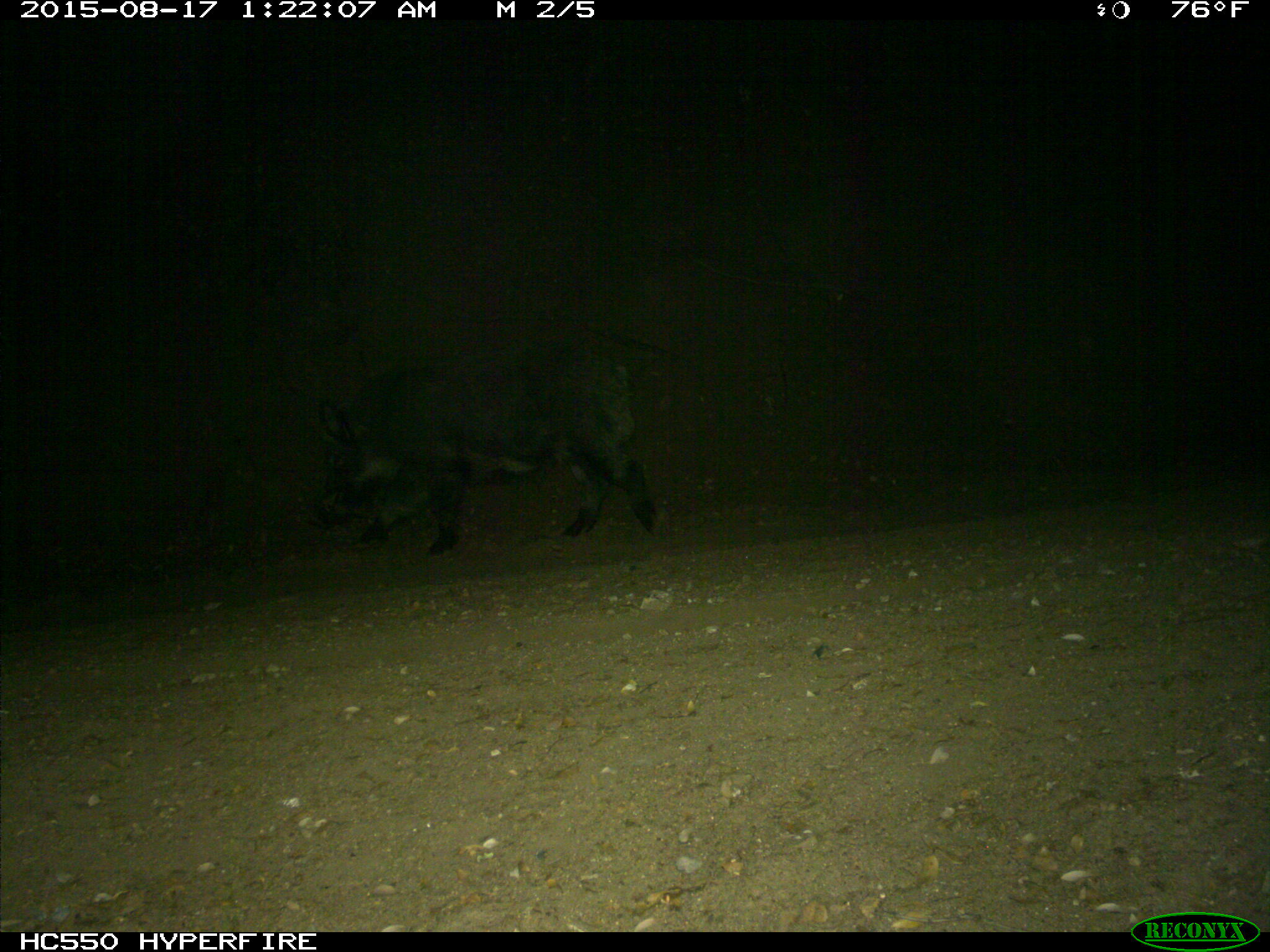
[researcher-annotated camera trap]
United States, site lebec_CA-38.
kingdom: Animalia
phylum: Chordata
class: Mammalia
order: Artiodactyla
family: Suidae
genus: Sus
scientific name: Sus scrofa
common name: wild boar